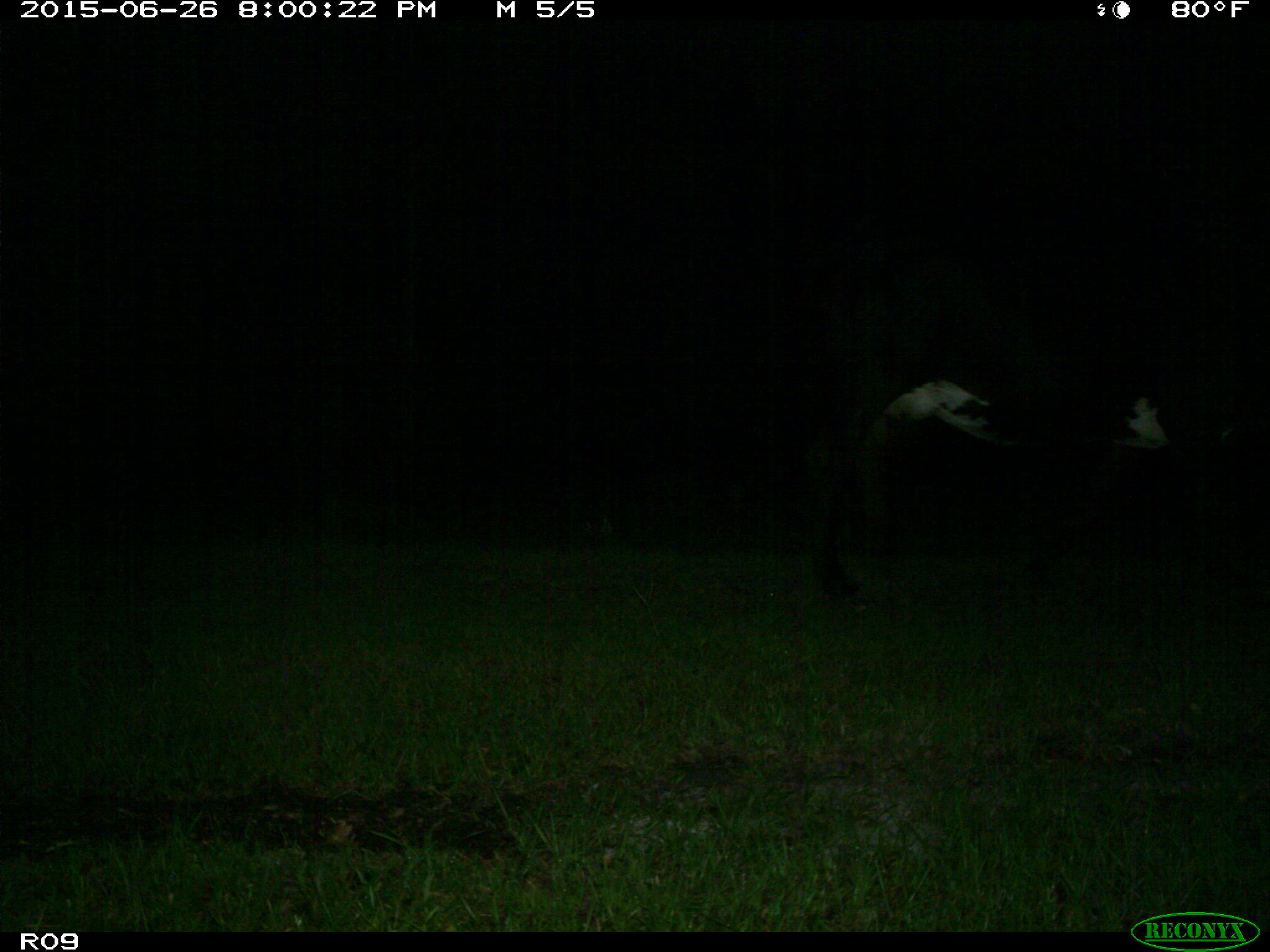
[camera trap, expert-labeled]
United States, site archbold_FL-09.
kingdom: Animalia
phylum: Chordata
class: Mammalia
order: Artiodactyla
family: Bovidae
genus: Bos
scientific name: Bos taurus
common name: domestic cow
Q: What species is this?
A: Bos taurus (domestic cow).